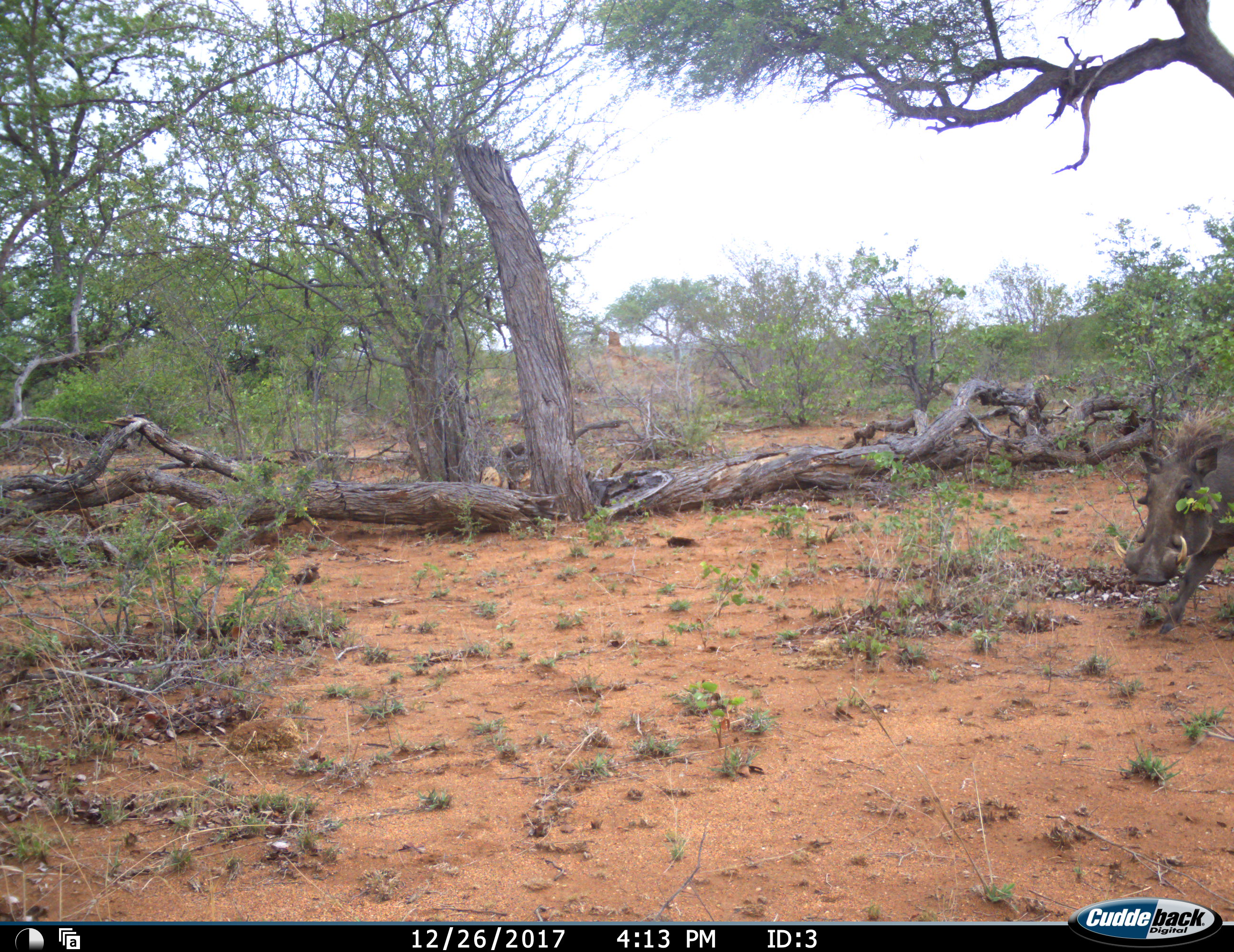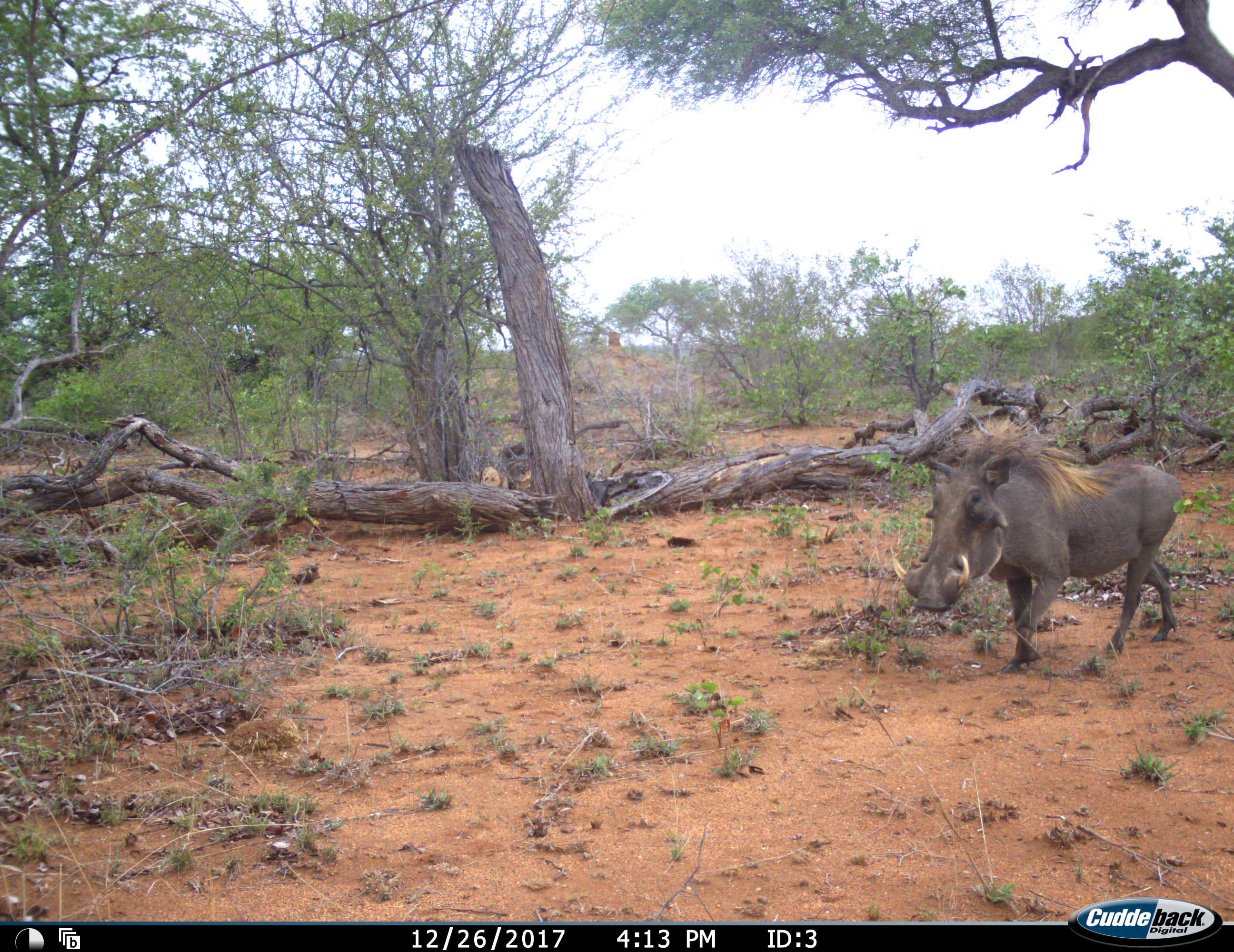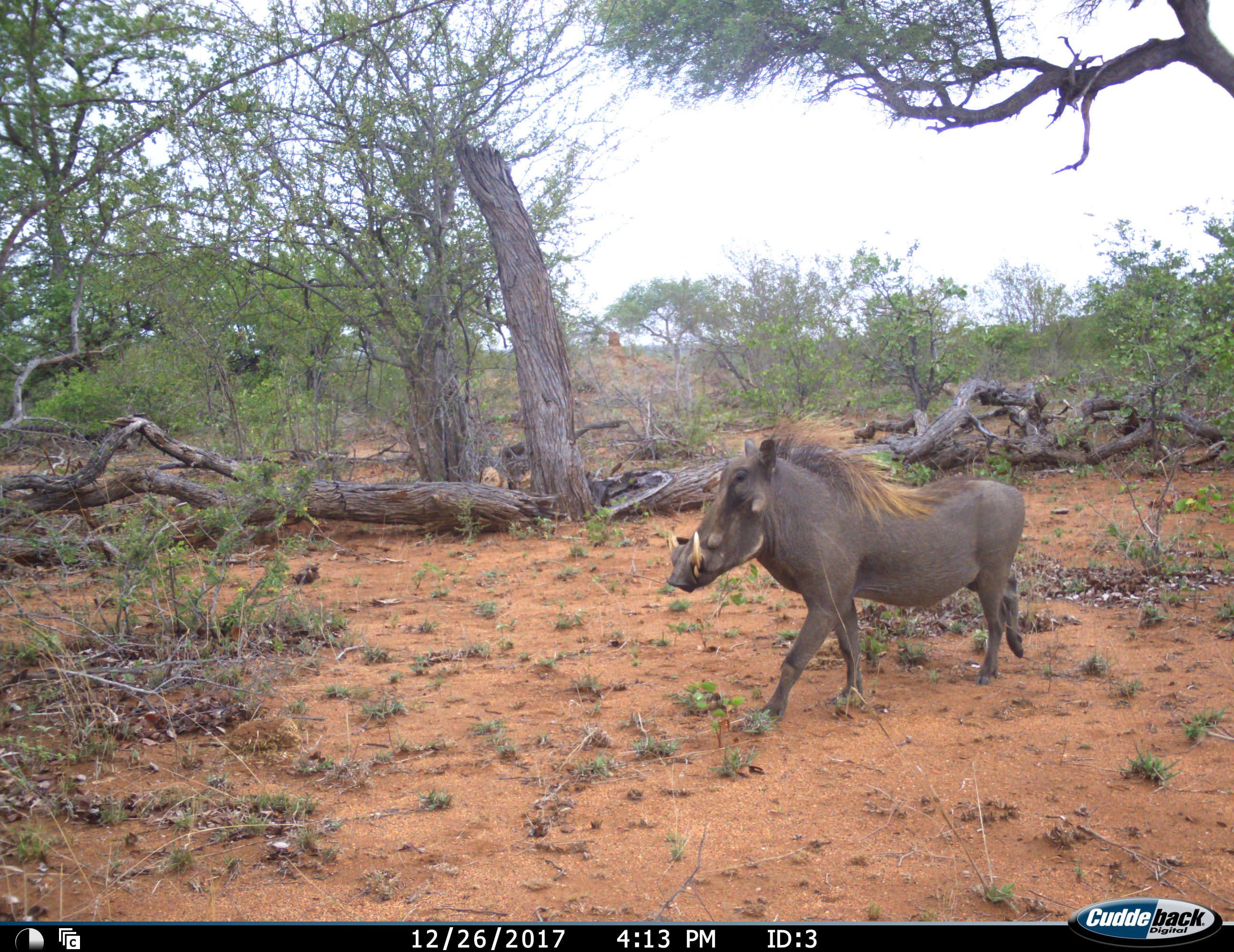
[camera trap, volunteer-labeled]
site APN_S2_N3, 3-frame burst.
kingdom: Animalia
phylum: Chordata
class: Mammalia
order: Artiodactyla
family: Suidae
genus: Phacochoerus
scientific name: Phacochoerus africanus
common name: warthog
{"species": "warthog (Phacochoerus africanus)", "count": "1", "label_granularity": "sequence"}